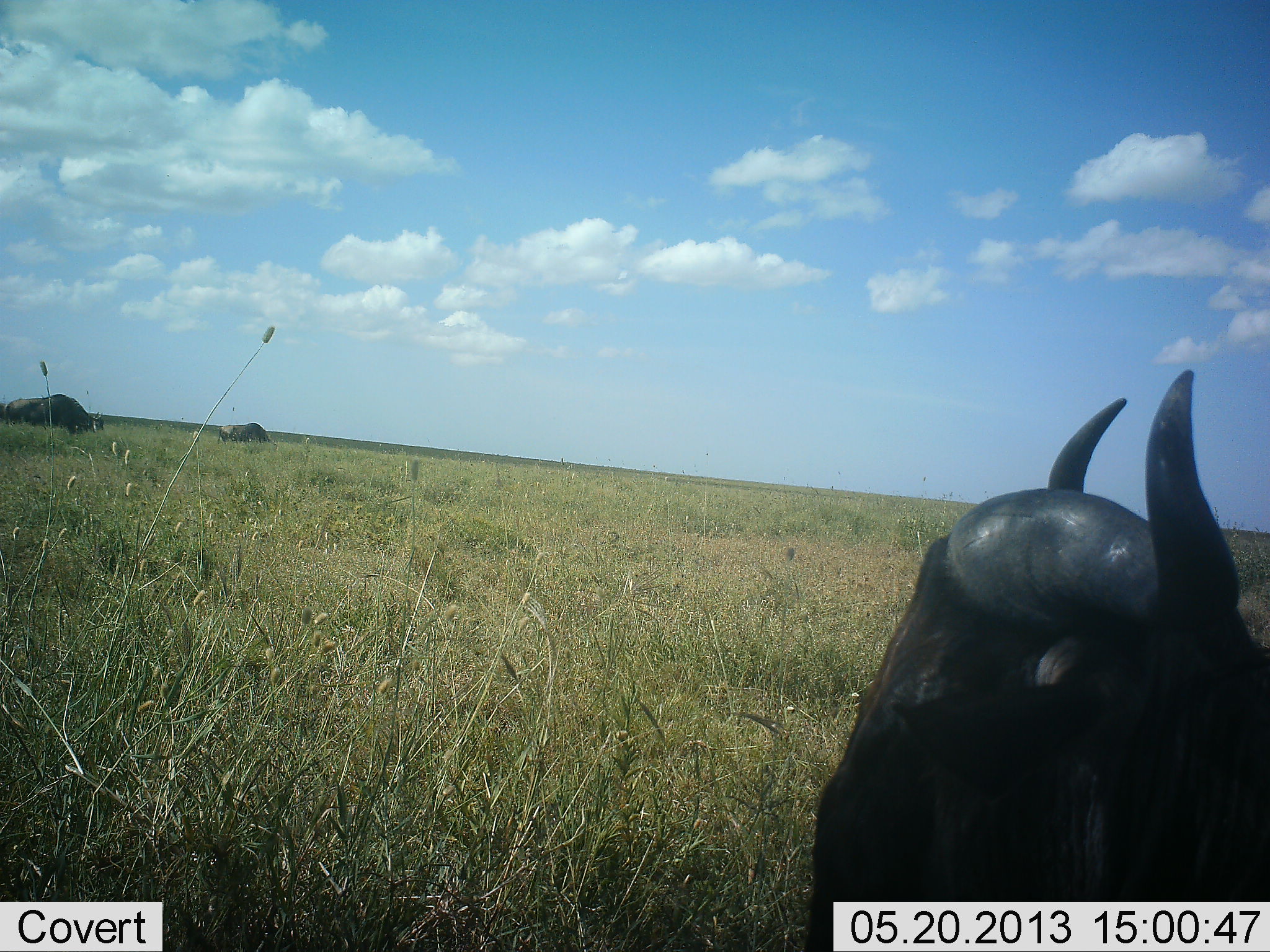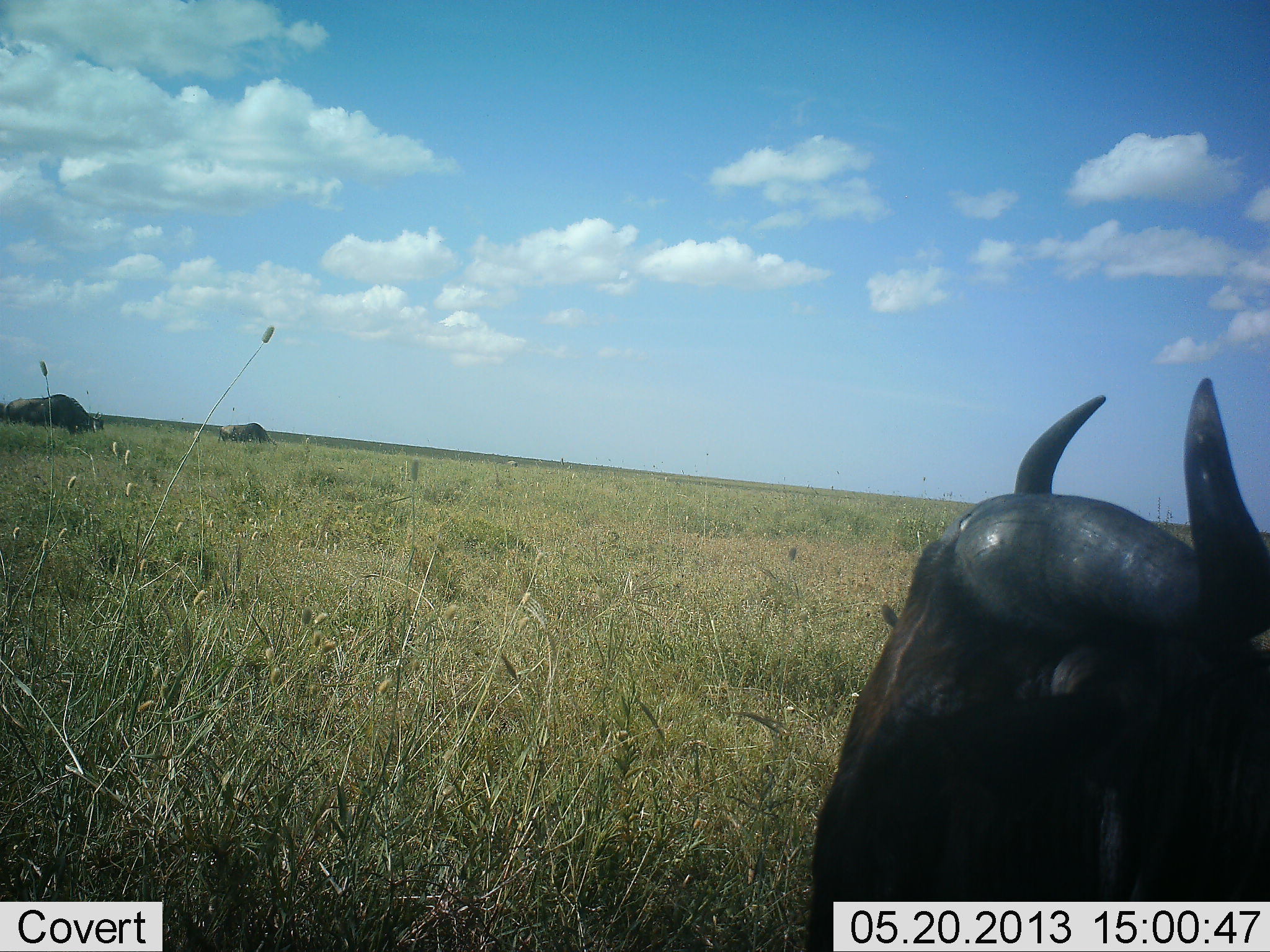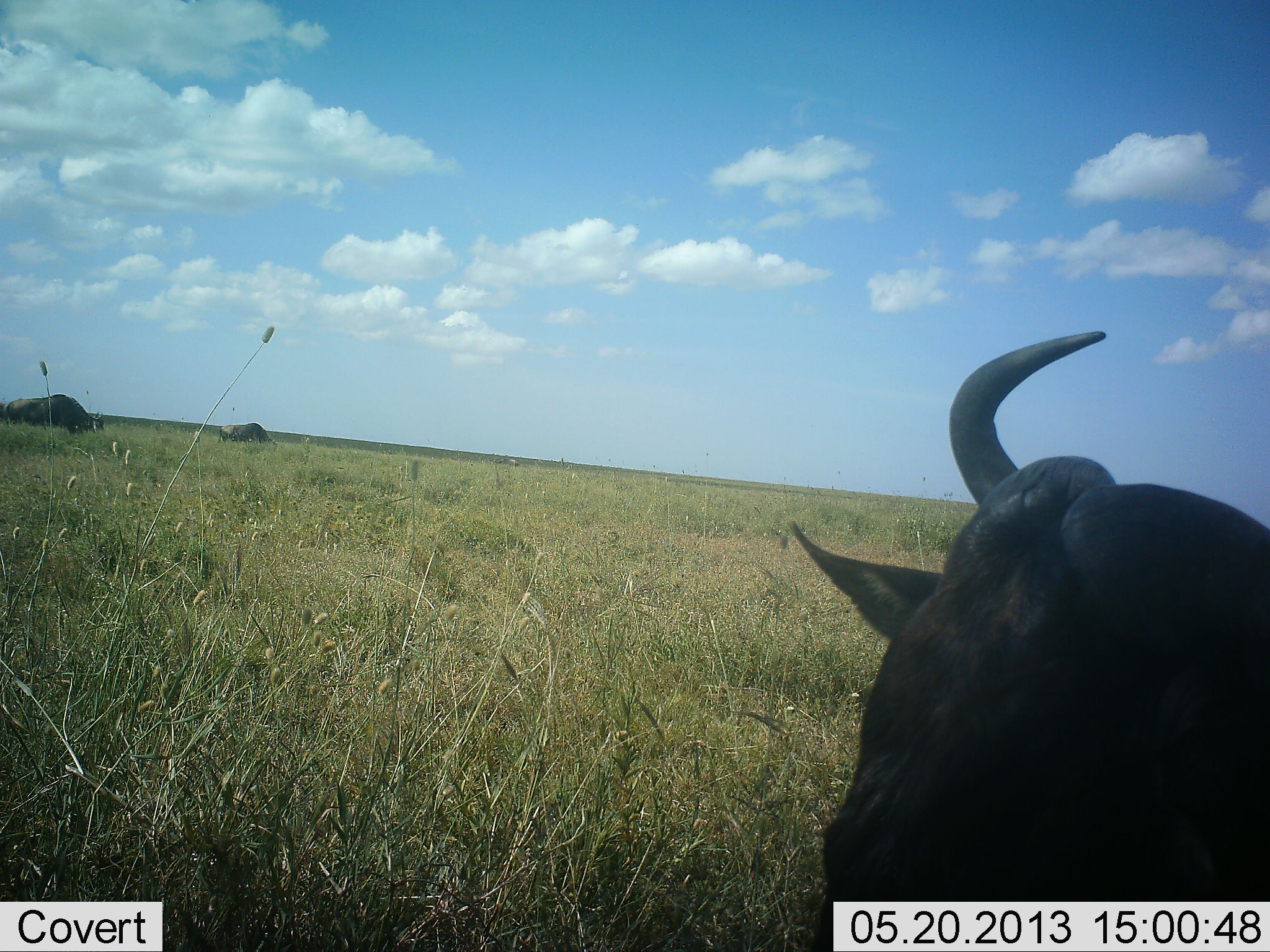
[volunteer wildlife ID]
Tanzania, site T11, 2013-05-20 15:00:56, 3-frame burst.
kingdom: Animalia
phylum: Chordata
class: Mammalia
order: Artiodactyla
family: Bovidae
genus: Syncerus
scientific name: Syncerus caffer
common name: cape buffalo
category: buffalo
Buffalo (cape buffalo) (Syncerus caffer), count 3. Behavior (volunteer vote fractions): standing 60%, resting 50%, moving 10%, interacting 0%. Young present (vote fraction): 0%. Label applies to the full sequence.